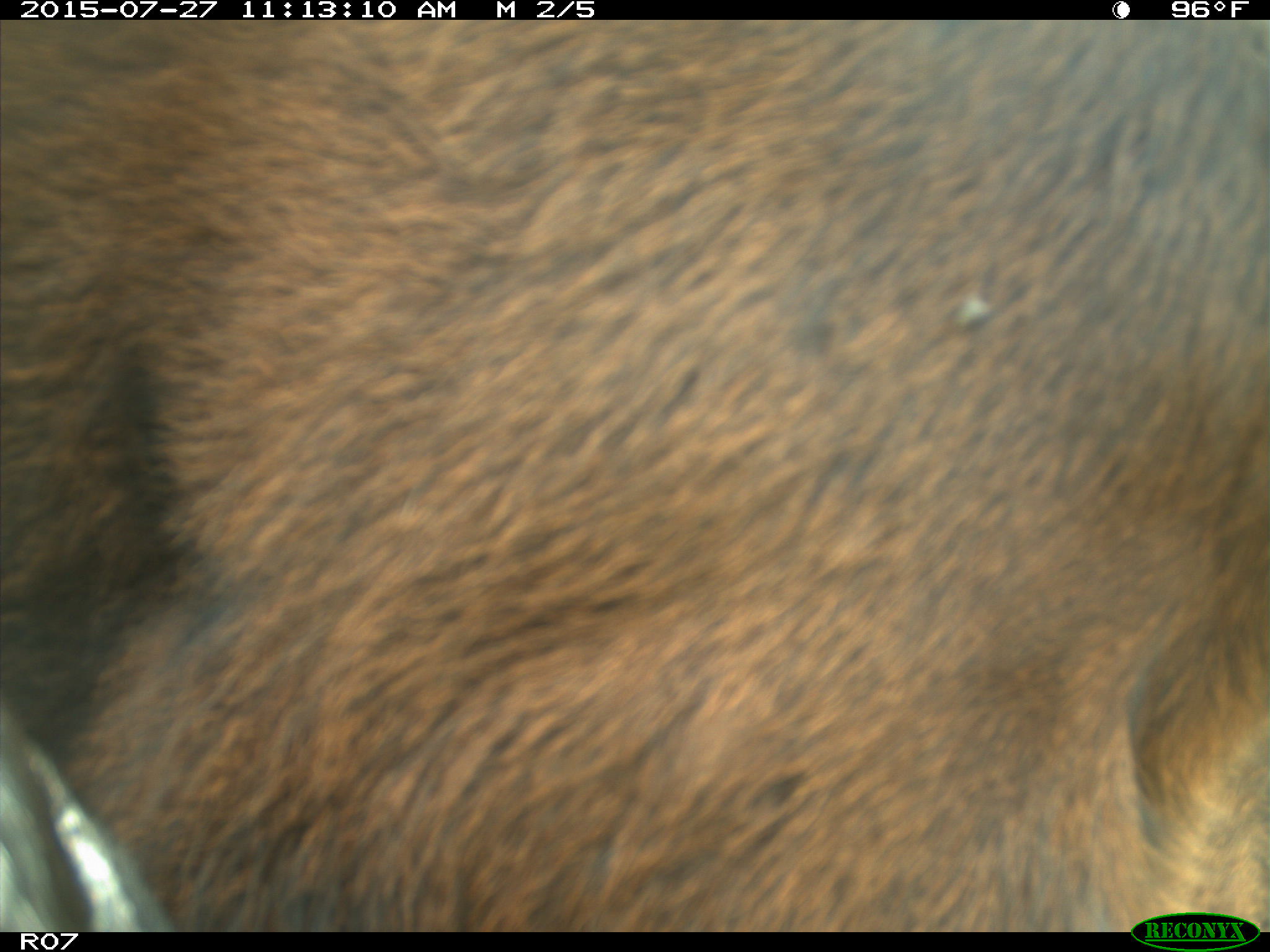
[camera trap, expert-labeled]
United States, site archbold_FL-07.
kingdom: Animalia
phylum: Chordata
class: Mammalia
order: Artiodactyla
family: Bovidae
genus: Bos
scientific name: Bos taurus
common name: domestic cow